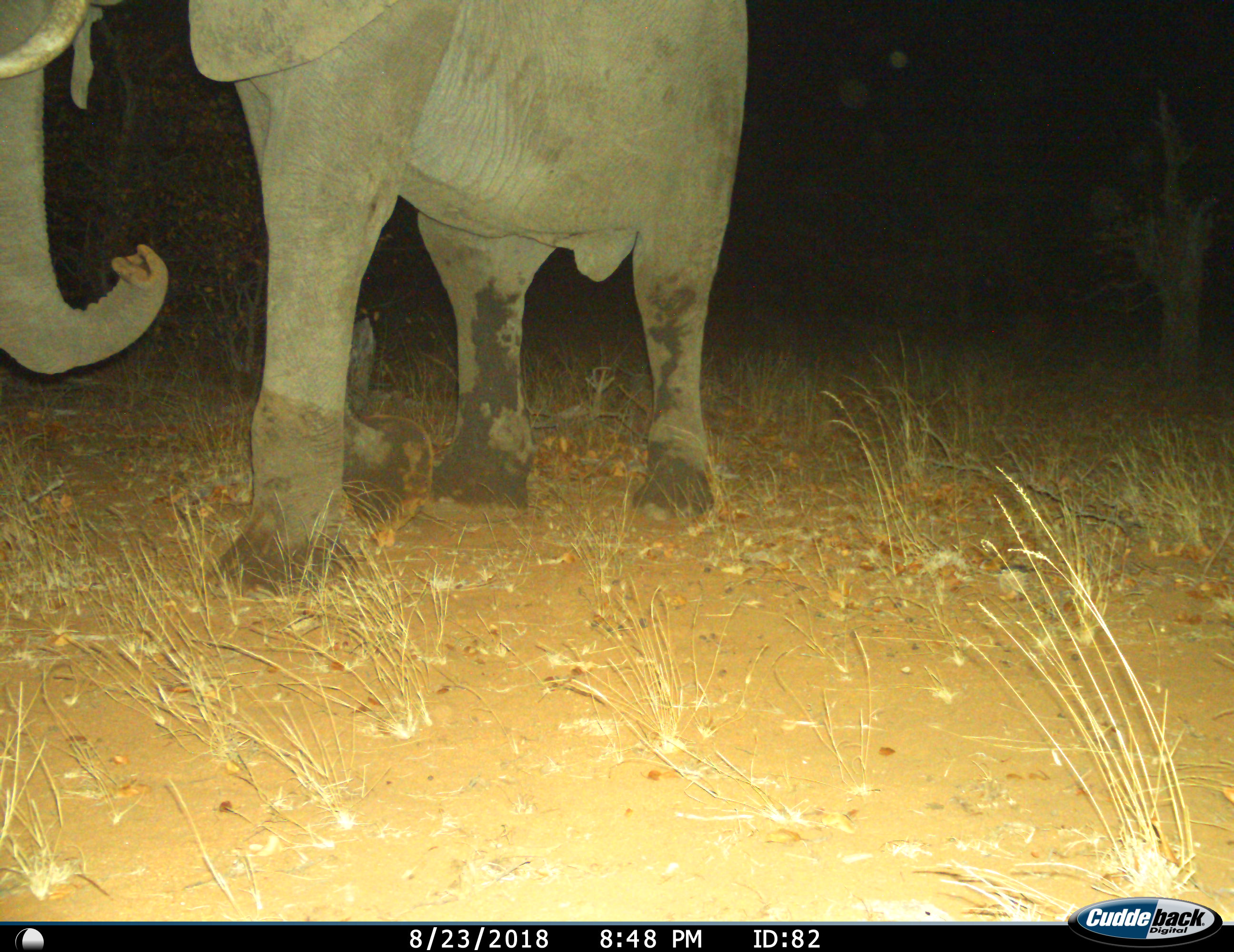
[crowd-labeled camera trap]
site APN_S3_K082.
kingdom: Animalia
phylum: Chordata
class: Mammalia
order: Proboscidea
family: Elephantidae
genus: Loxodonta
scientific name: Loxodonta africana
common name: african bush elephant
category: elephant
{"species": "elephant (african bush elephant) (Loxodonta africana)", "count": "1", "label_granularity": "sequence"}